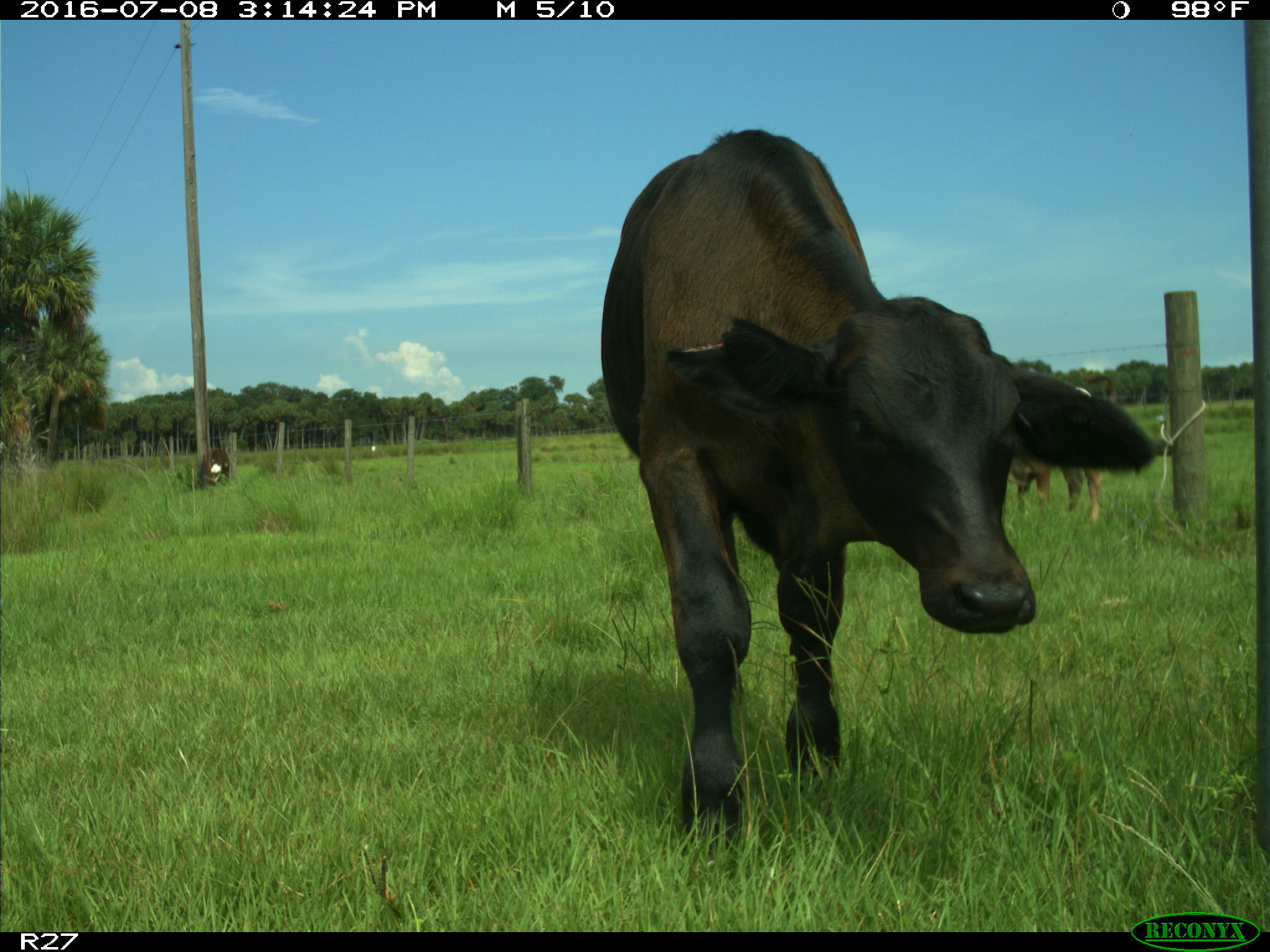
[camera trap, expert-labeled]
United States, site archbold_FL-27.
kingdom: Animalia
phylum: Chordata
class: Mammalia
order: Artiodactyla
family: Bovidae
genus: Bos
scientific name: Bos taurus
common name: domestic cow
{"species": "Bos taurus (domestic cow)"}